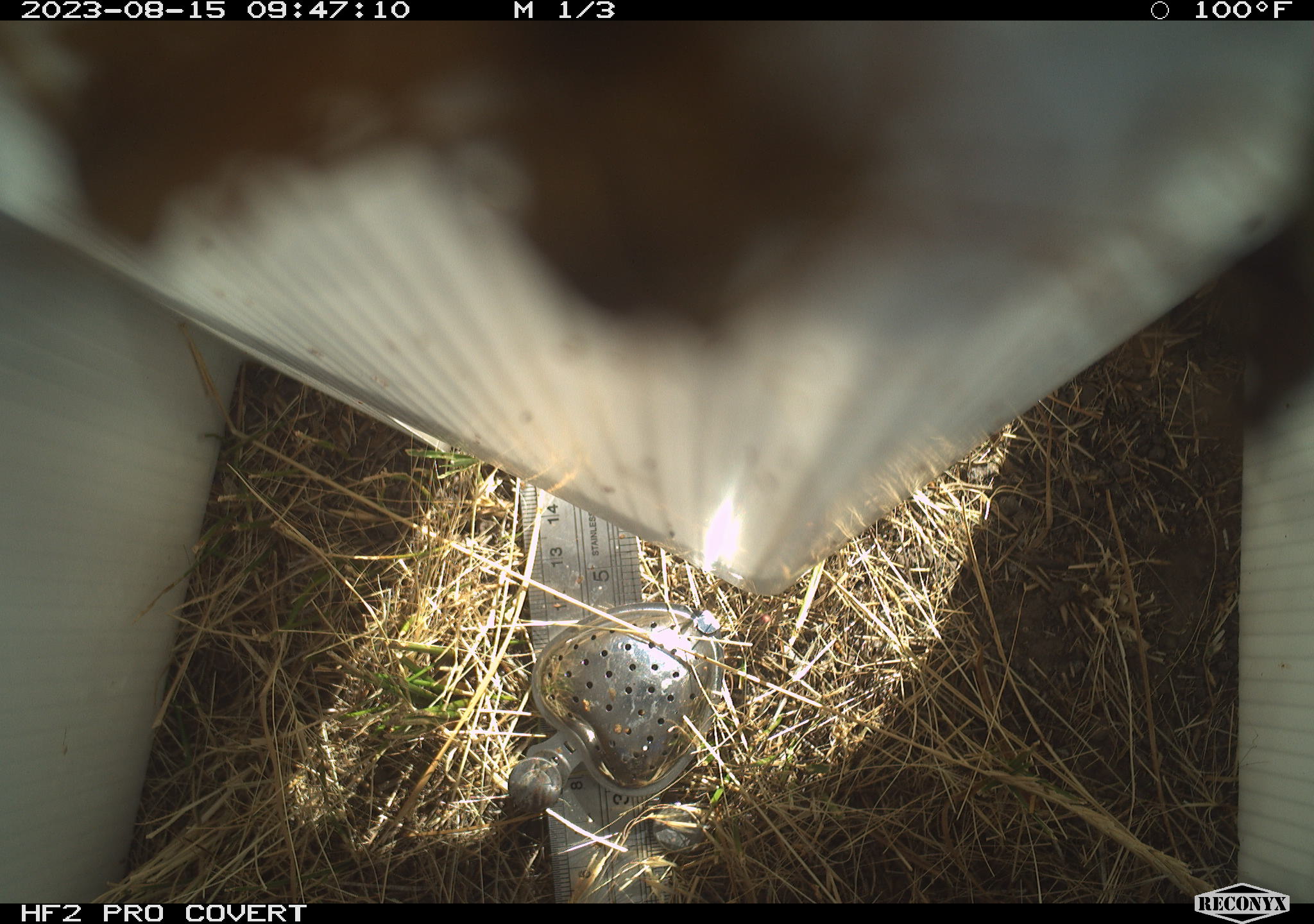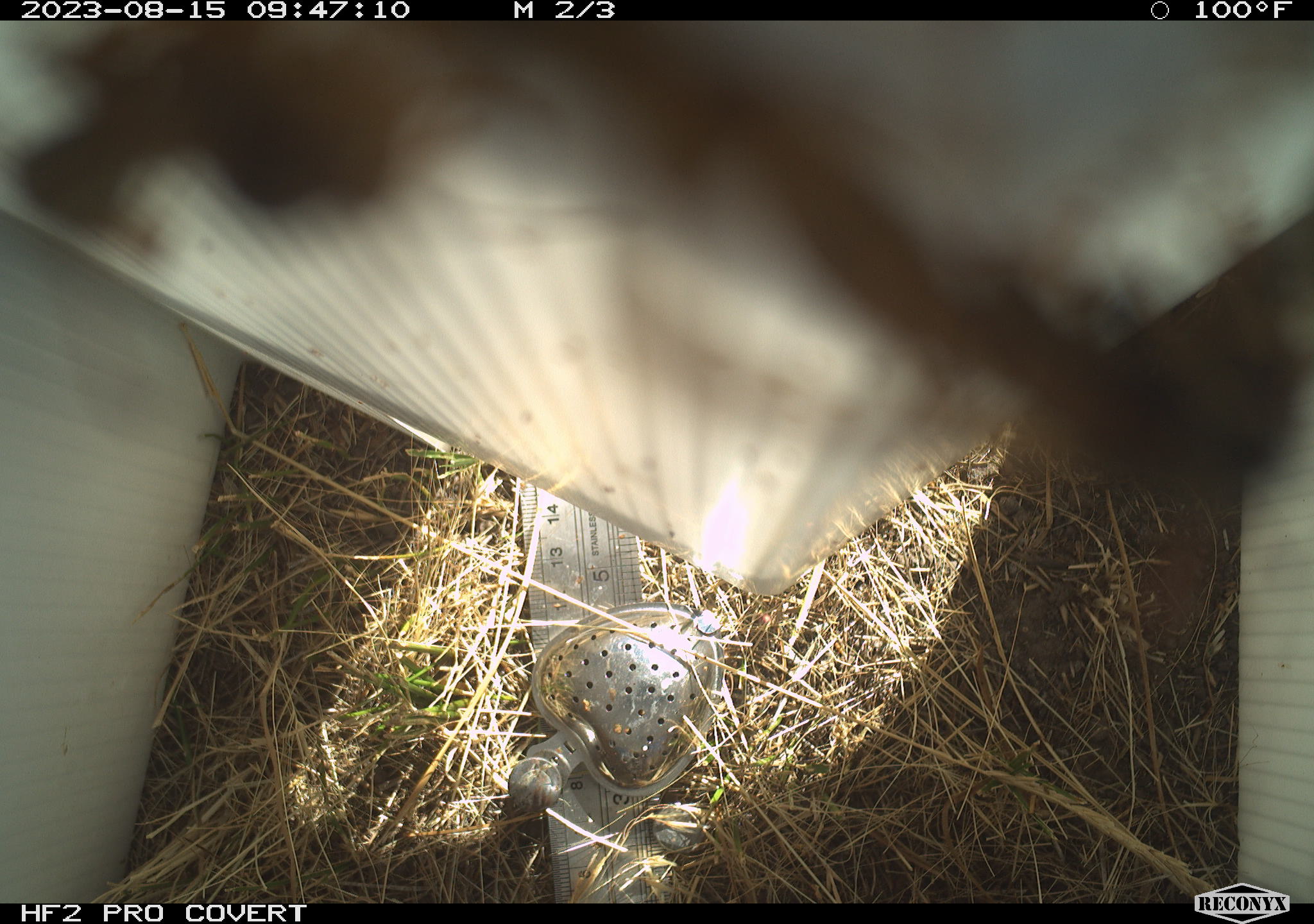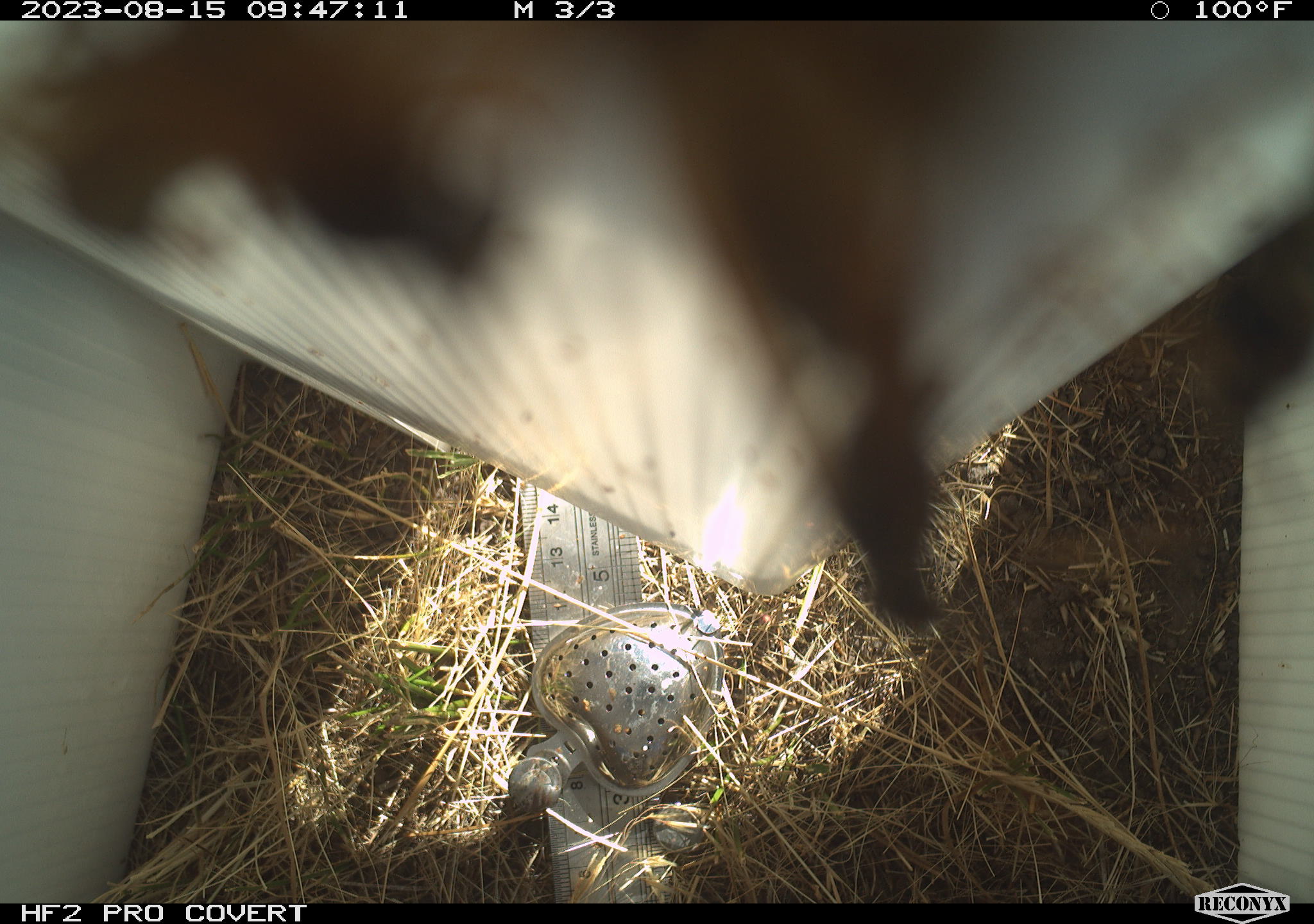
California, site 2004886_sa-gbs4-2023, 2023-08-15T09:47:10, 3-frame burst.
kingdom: Animalia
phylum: Arthropoda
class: Insecta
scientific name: Insecta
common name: insect